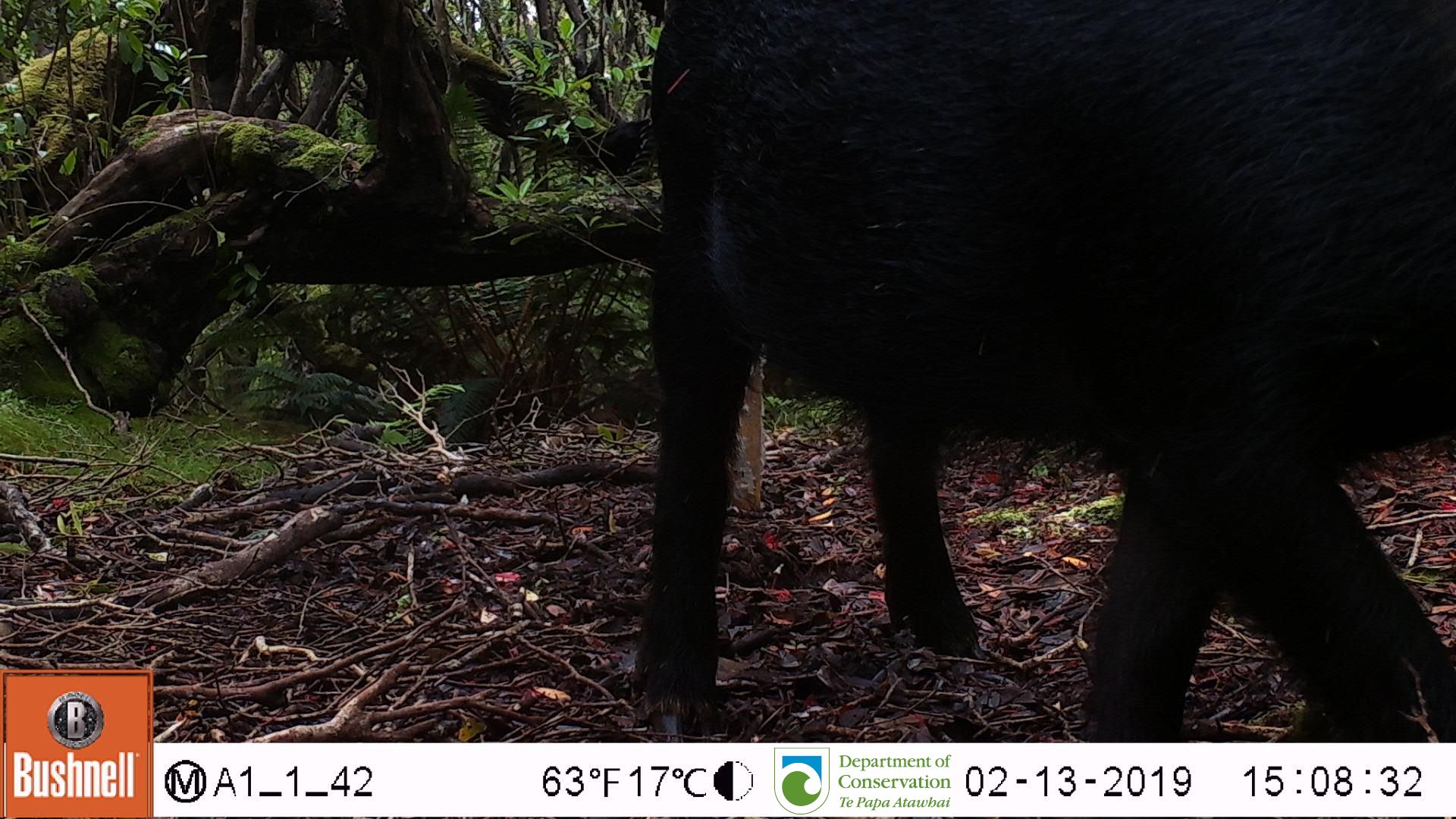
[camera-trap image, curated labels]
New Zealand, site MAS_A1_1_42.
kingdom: Animalia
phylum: Chordata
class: Mammalia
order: Artiodactyla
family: Suidae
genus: Sus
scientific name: Sus scrofa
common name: pig